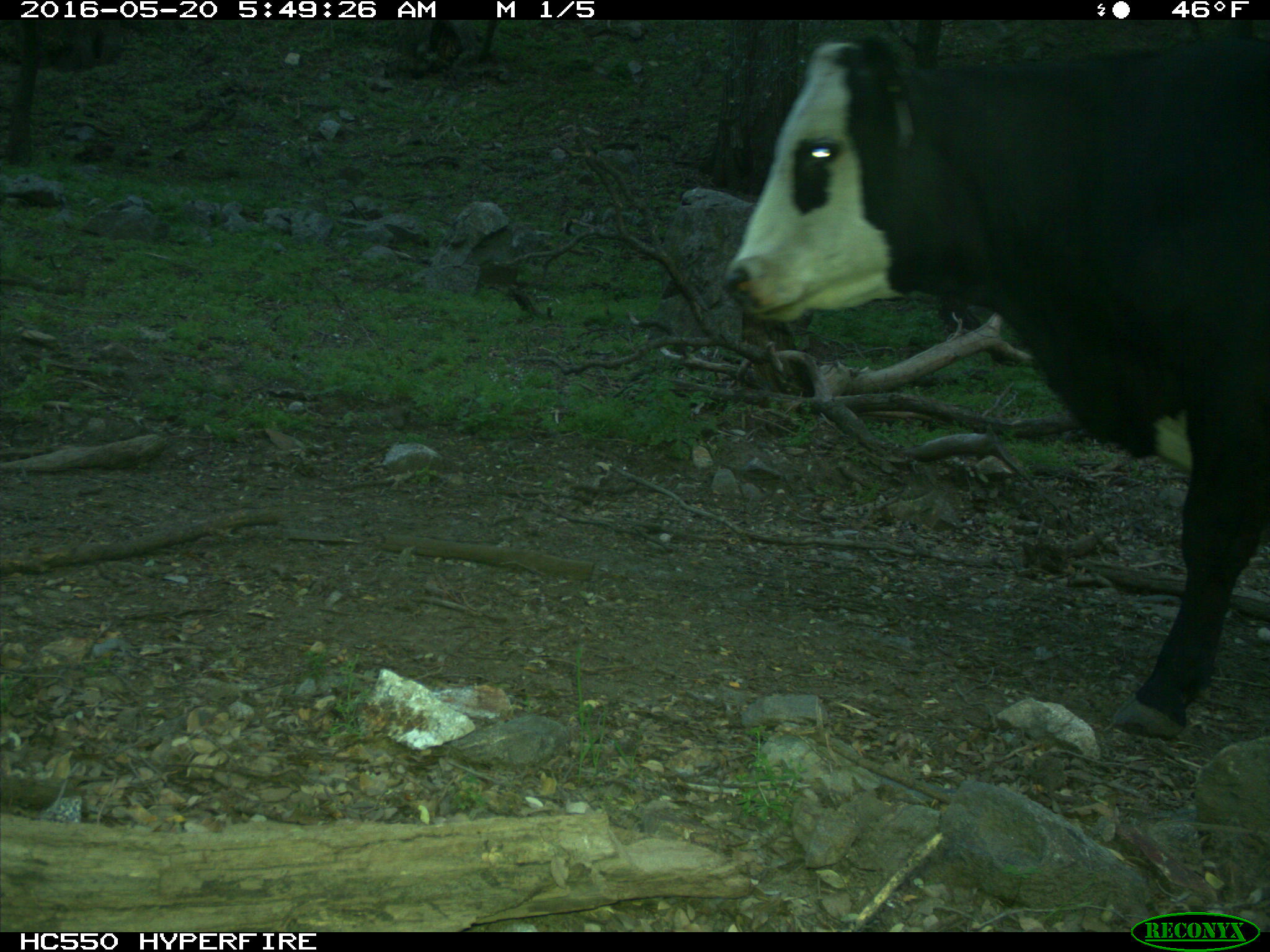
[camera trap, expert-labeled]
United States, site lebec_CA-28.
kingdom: Animalia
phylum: Chordata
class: Mammalia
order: Artiodactyla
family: Bovidae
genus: Bos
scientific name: Bos taurus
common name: domestic cow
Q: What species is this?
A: Bos taurus (domestic cow).